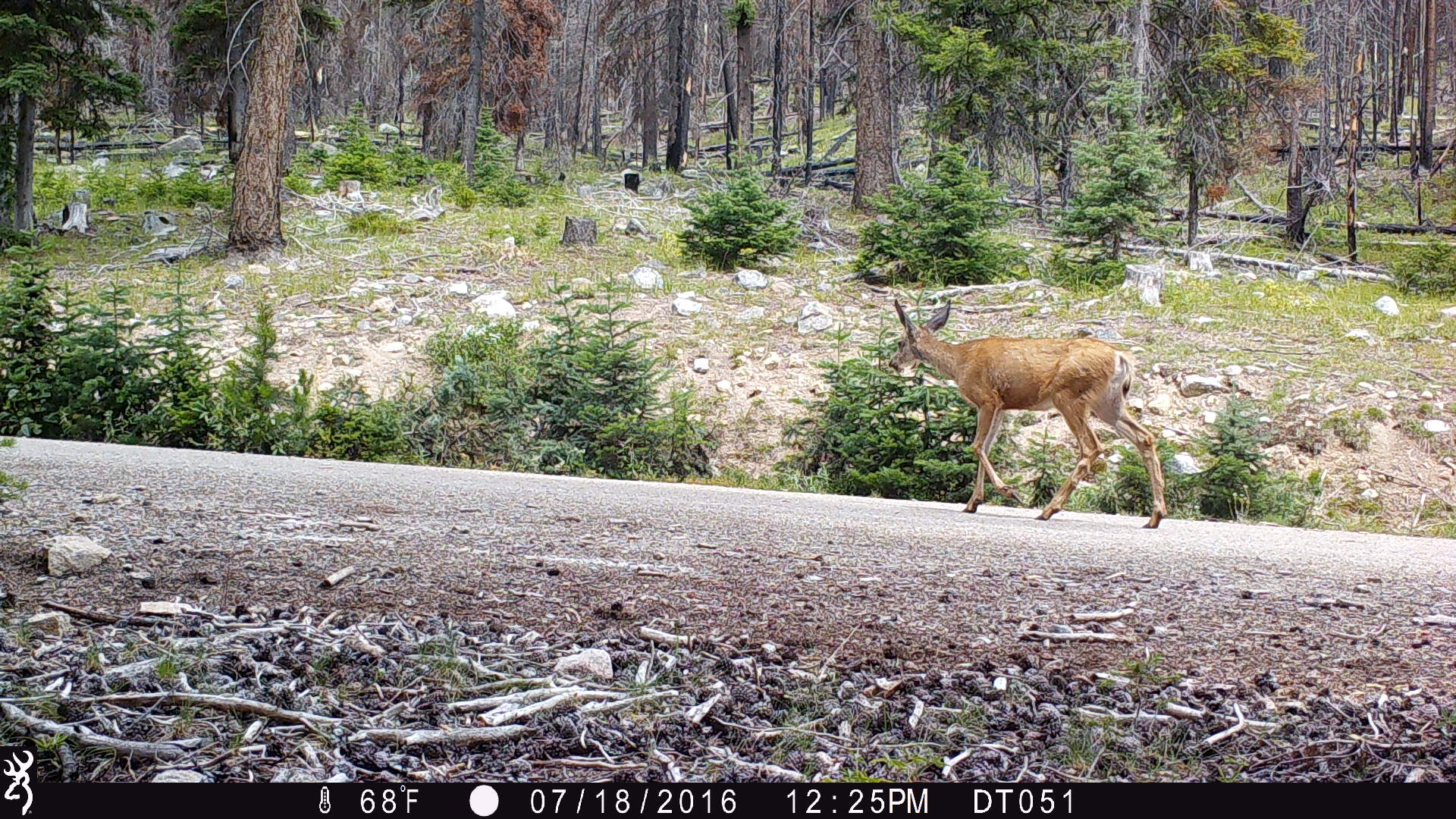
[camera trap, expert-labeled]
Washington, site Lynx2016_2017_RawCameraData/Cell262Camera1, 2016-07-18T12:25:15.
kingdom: Animalia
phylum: Chordata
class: Mammalia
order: Artiodactyla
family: Cervidae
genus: Odocoileus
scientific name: Odocoileus hemionus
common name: mule deer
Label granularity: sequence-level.